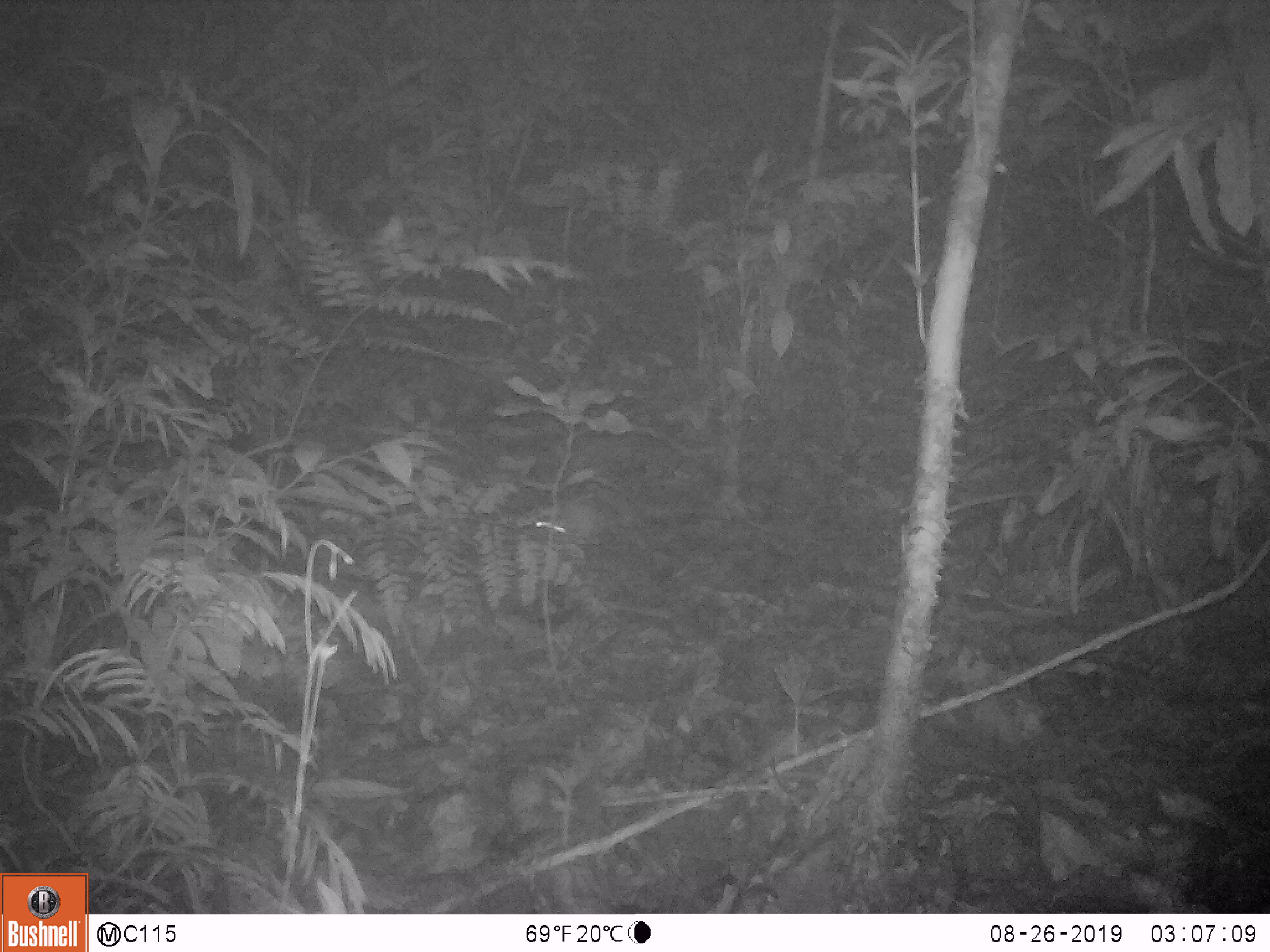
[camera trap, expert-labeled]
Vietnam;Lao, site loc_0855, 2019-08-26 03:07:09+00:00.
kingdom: Animalia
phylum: Chordata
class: Mammalia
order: Rodentia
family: Muridae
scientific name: Muridae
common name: old-world mice and rats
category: unidentified murid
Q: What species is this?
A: Unidentified murid (old-world mice and rats) (Muridae).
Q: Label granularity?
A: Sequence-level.